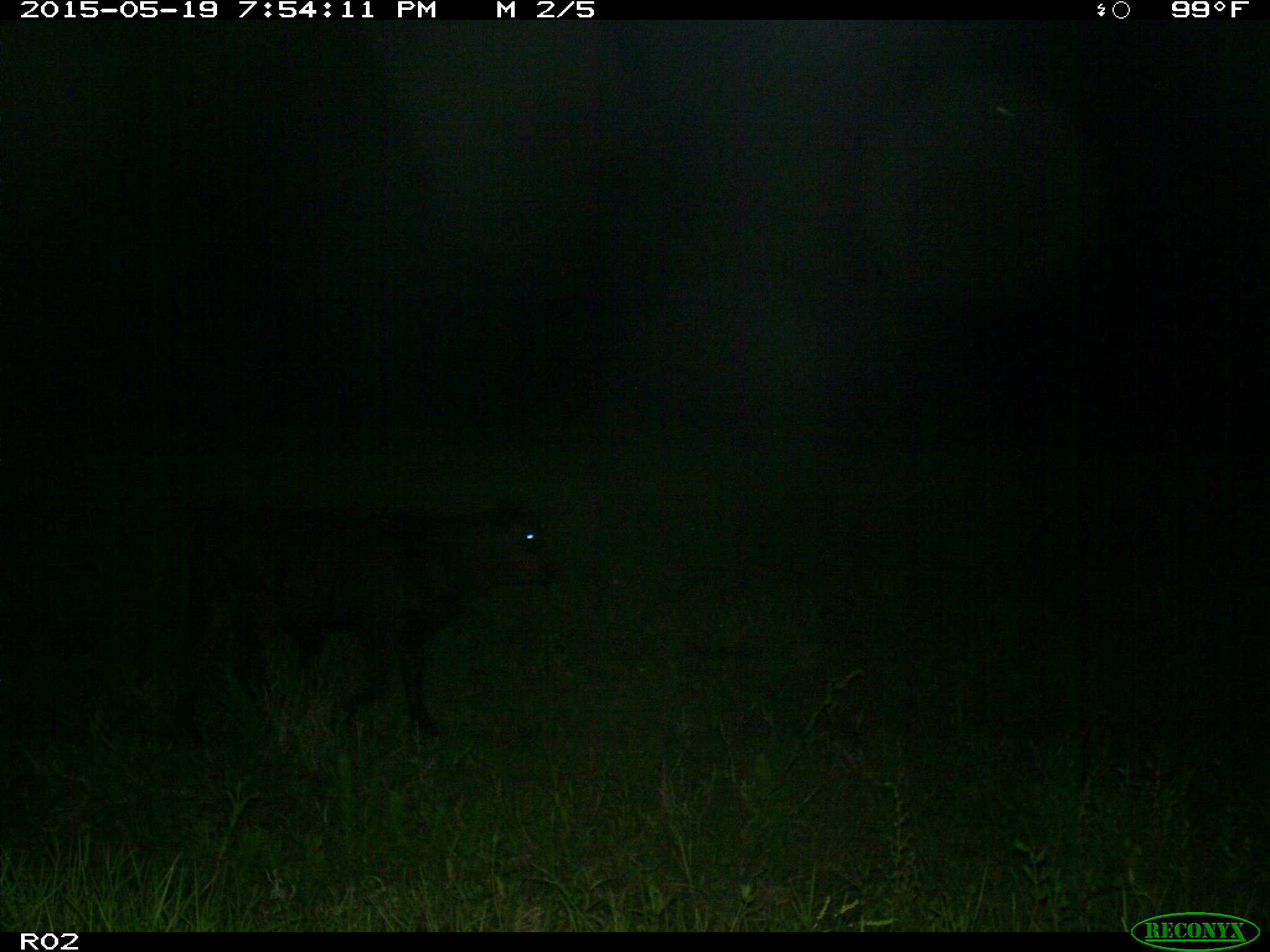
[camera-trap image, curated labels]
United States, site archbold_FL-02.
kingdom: Animalia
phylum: Chordata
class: Mammalia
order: Artiodactyla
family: Bovidae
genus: Bos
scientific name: Bos taurus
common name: domestic cow